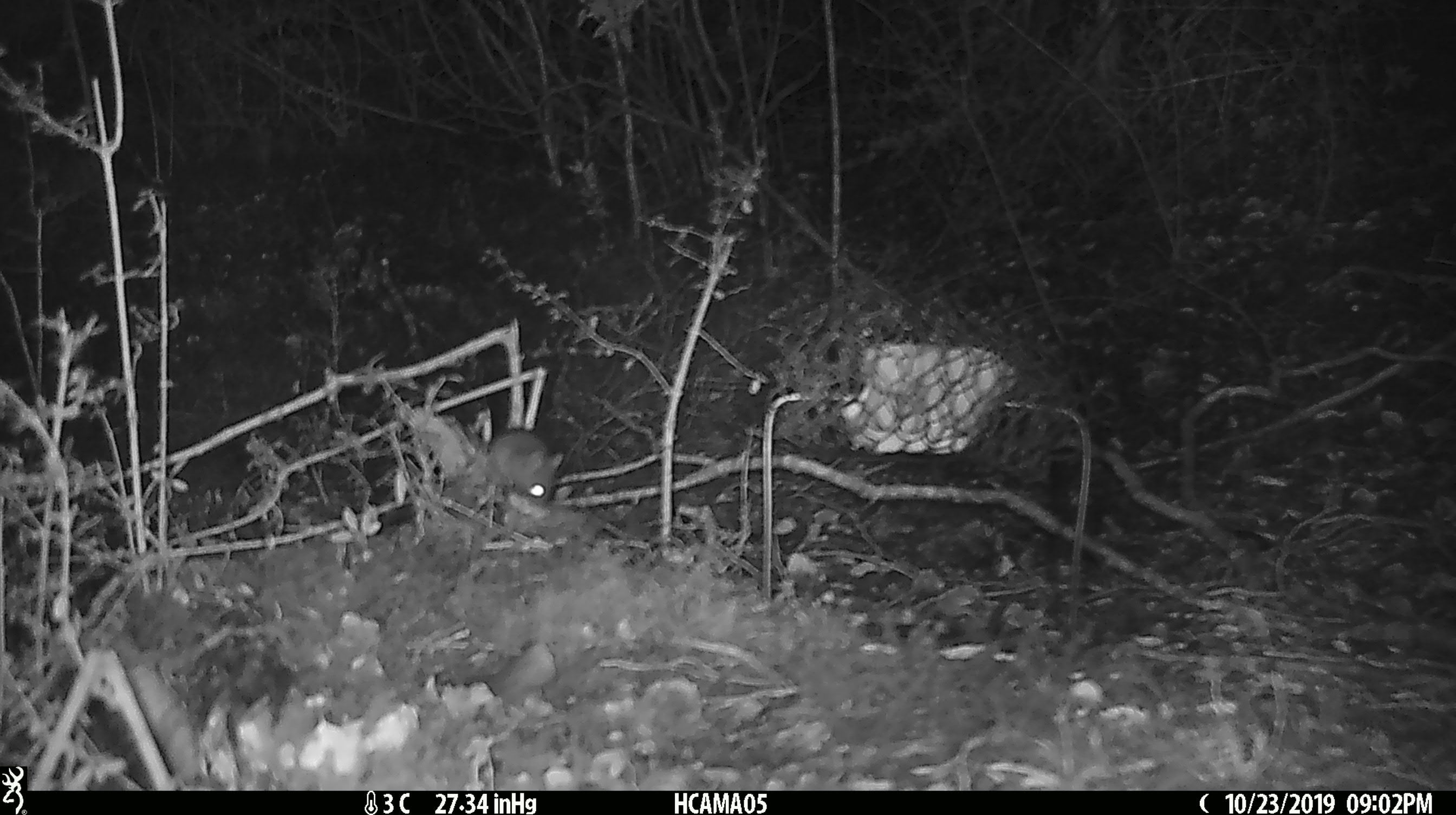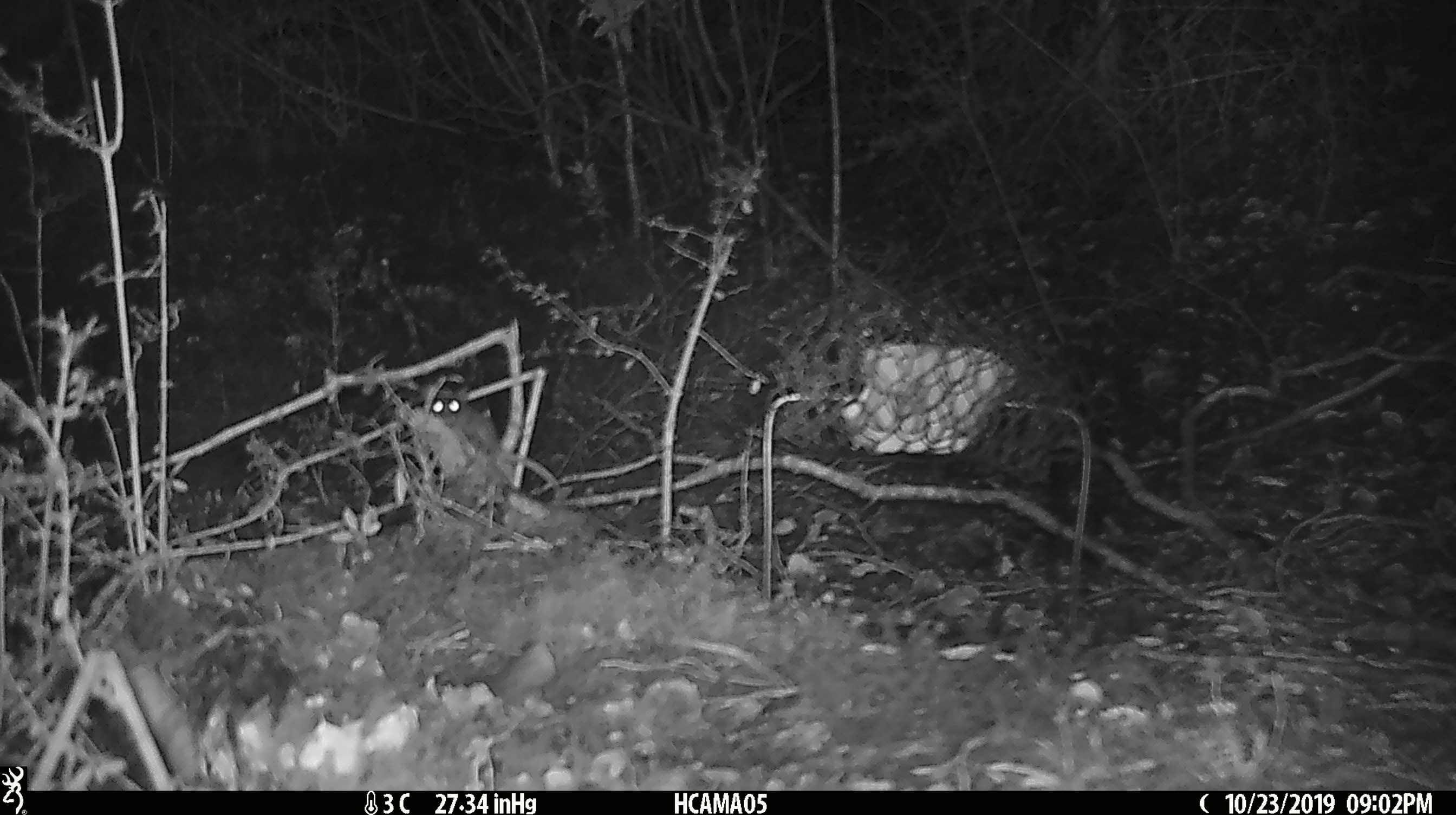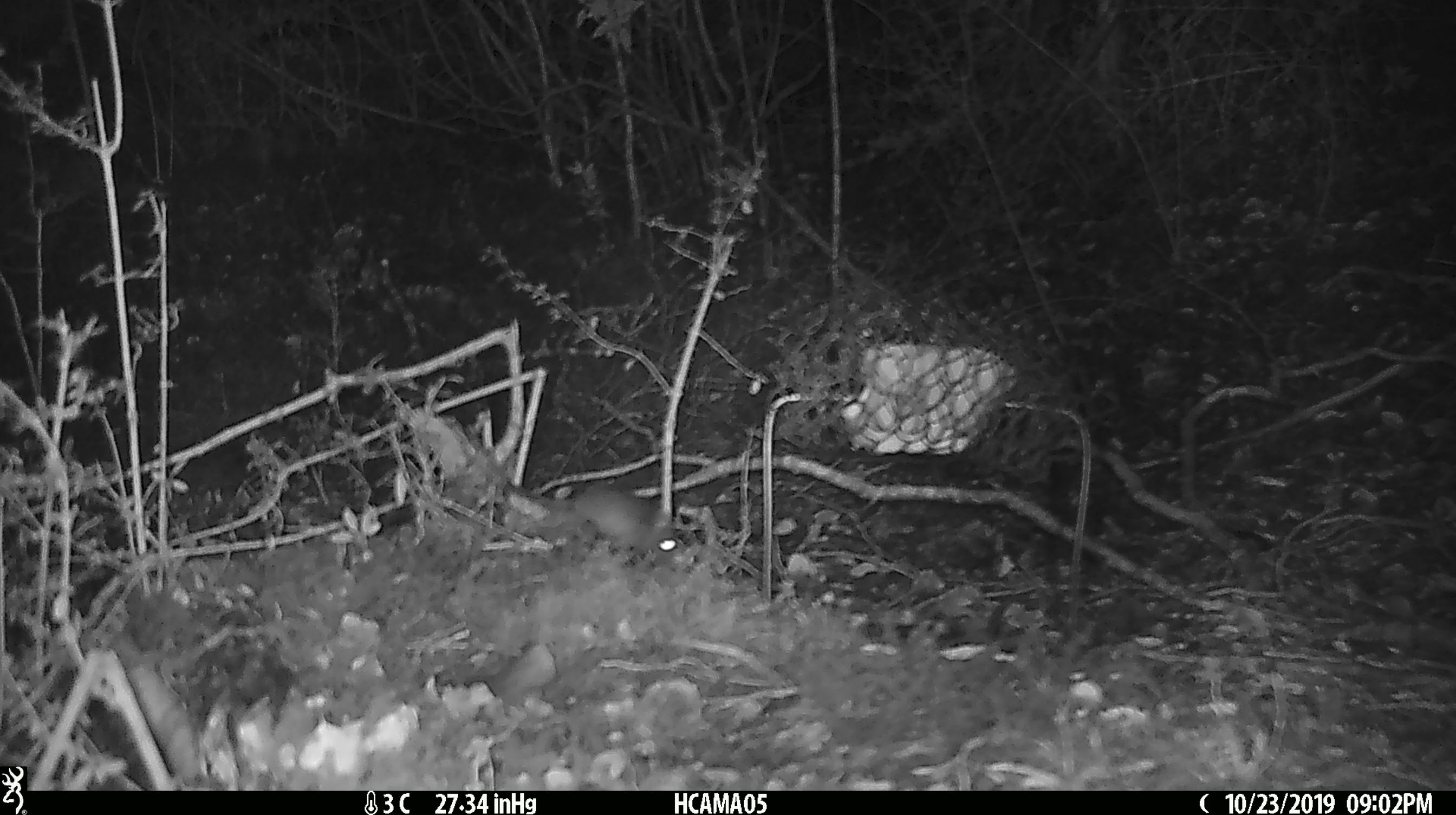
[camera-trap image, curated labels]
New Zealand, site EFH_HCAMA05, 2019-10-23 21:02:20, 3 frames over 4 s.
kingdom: Animalia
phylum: Chordata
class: Mammalia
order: Rodentia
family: Muridae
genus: Mus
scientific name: Mus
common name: mouse